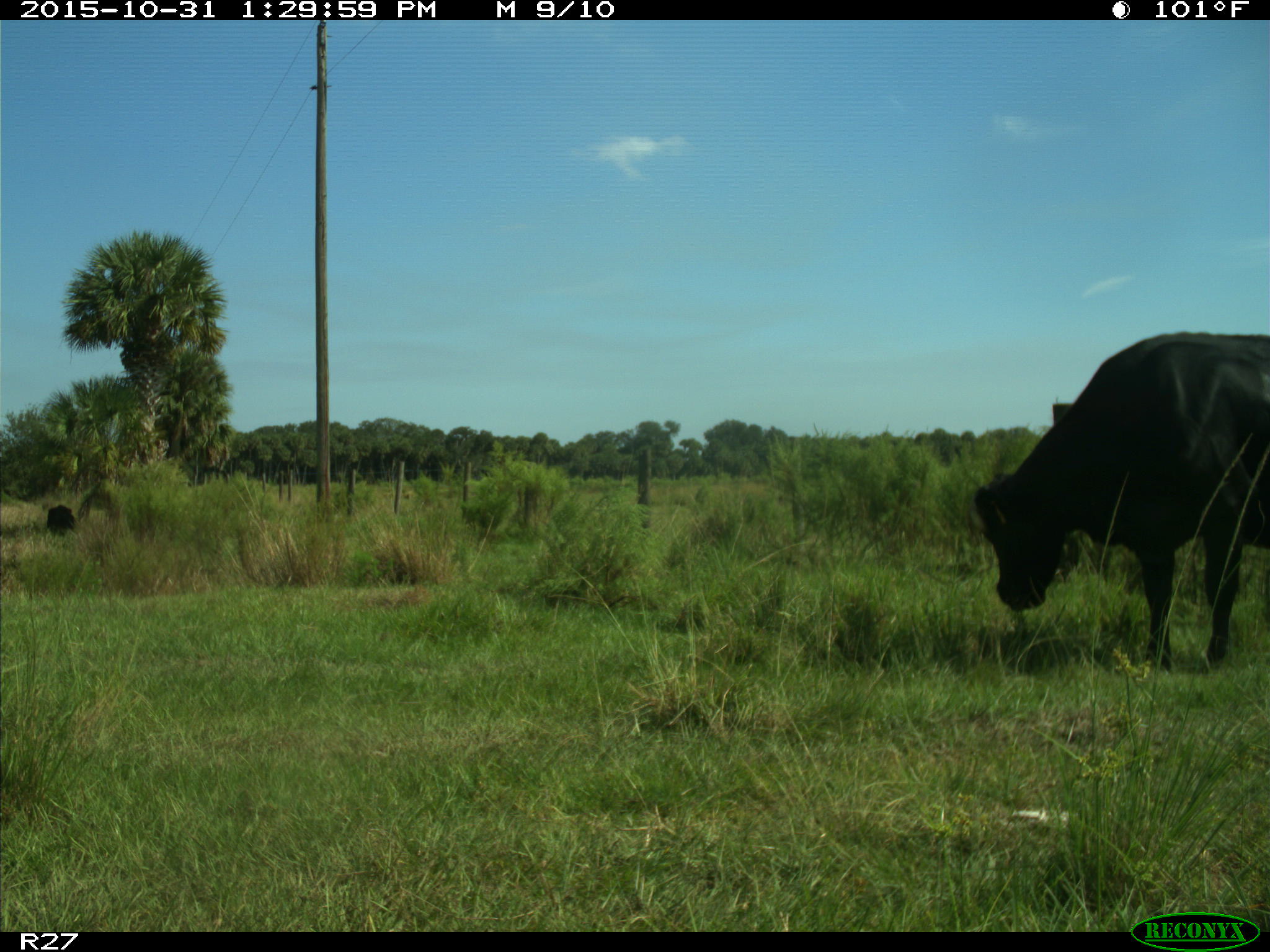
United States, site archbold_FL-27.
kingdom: Animalia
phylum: Chordata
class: Mammalia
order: Artiodactyla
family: Bovidae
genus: Bos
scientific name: Bos taurus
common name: domestic cow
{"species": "Bos taurus (domestic cow)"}